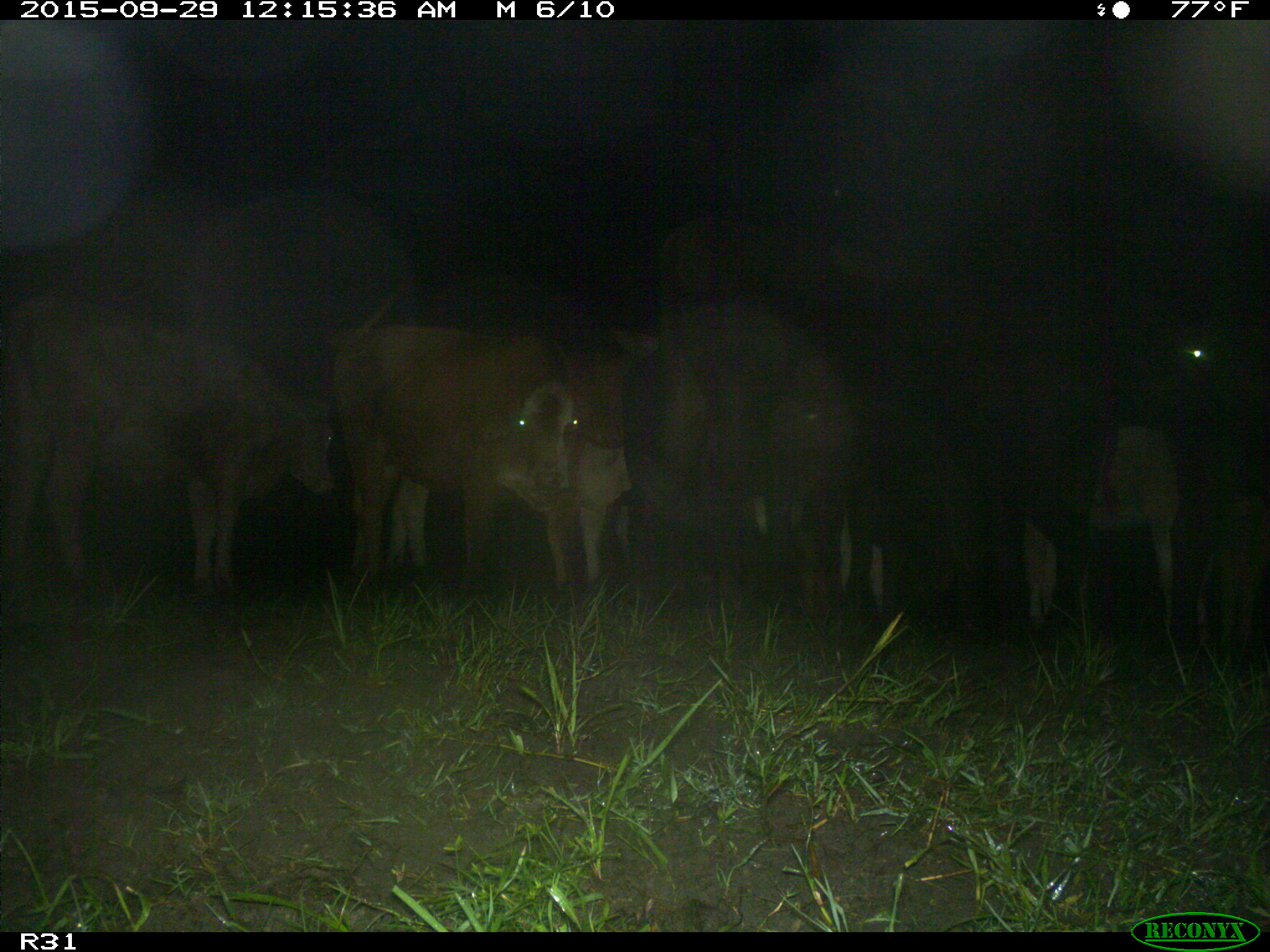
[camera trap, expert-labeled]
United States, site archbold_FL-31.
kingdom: Animalia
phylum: Chordata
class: Mammalia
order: Artiodactyla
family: Bovidae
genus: Bos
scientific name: Bos taurus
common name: domestic cow